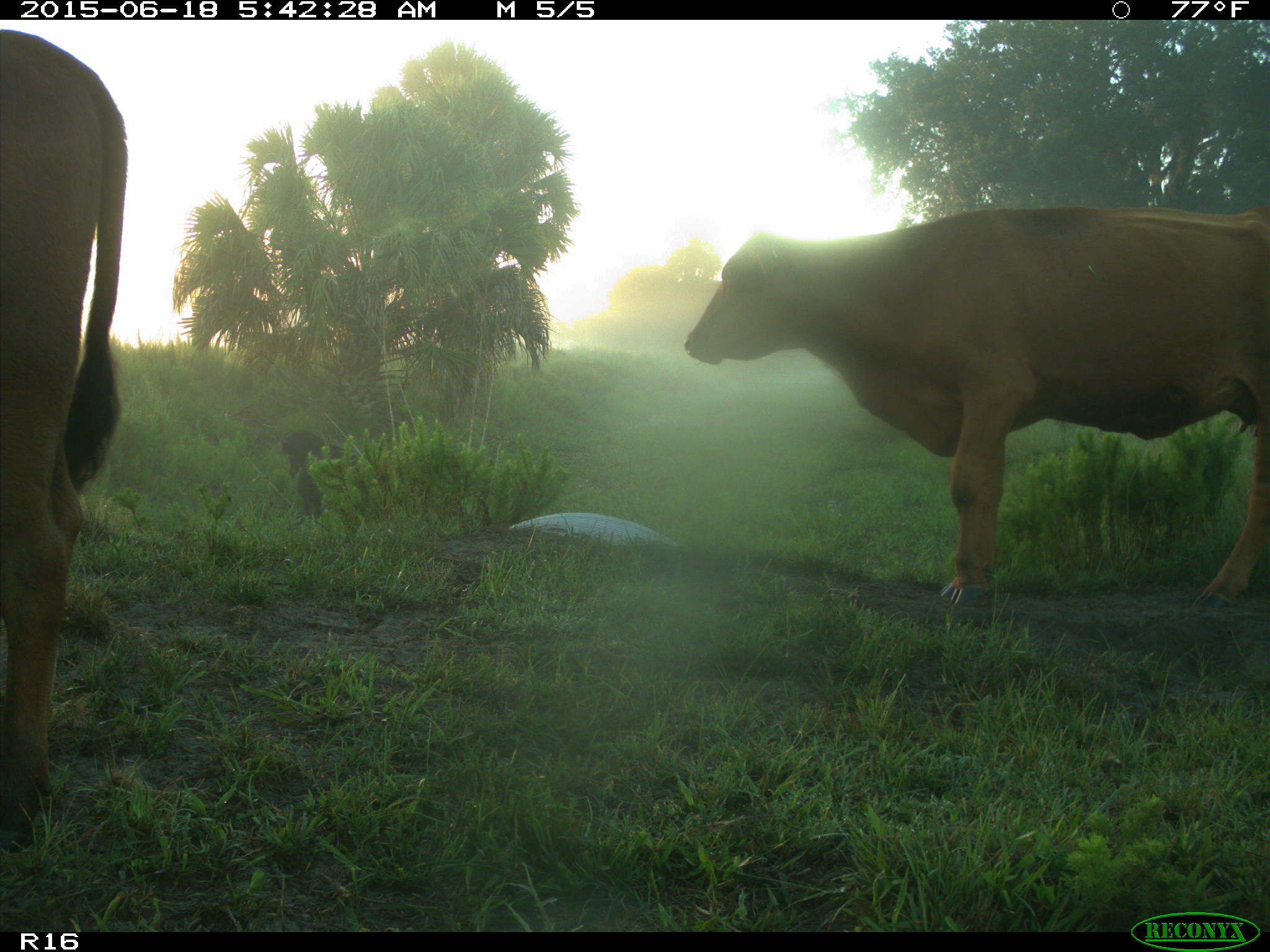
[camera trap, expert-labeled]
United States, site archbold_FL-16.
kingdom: Animalia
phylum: Chordata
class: Mammalia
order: Artiodactyla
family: Suidae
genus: Sus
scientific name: Sus scrofa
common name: wild boar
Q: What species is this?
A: Sus scrofa (wild boar).